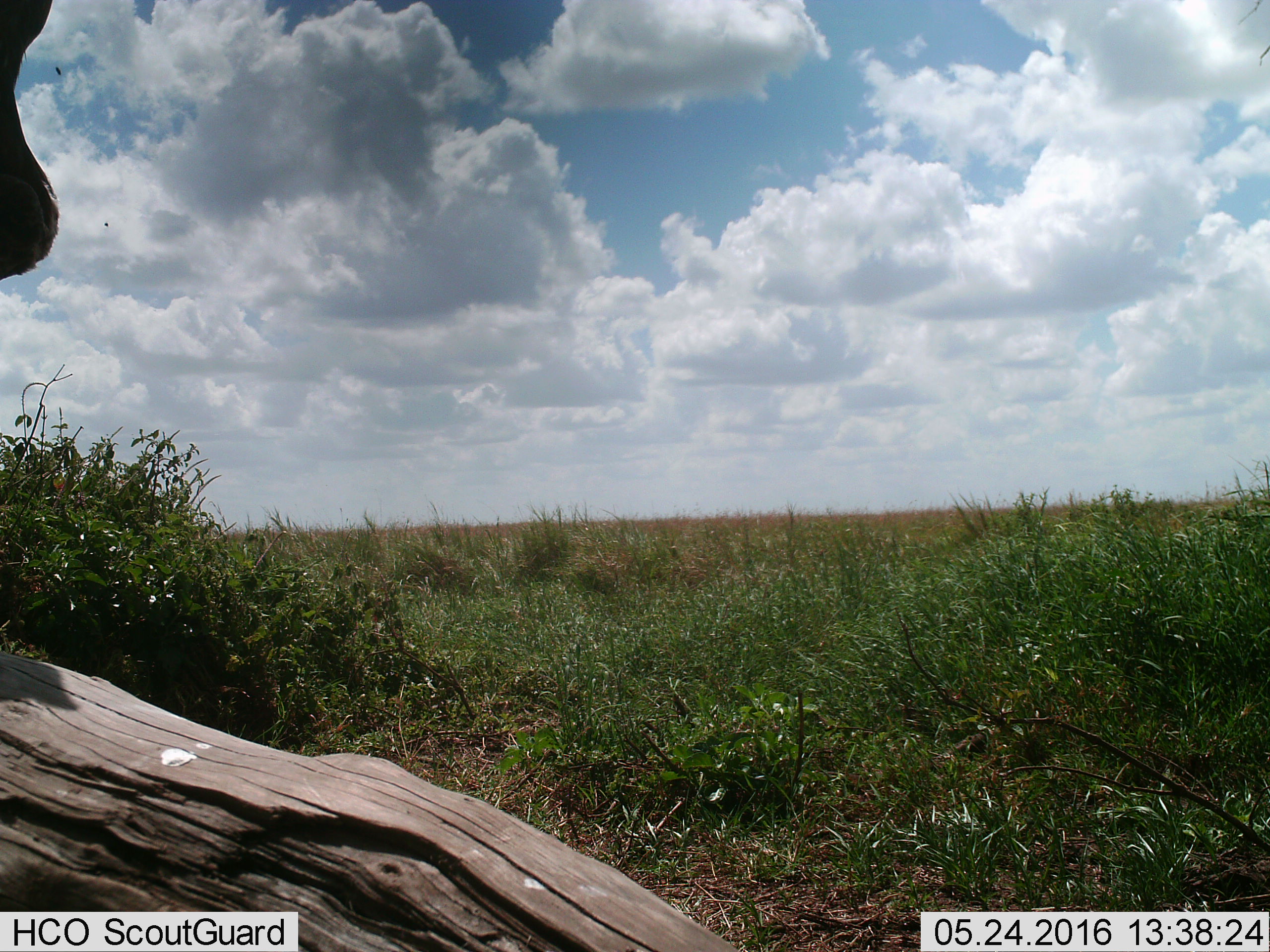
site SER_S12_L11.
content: unidentified animal